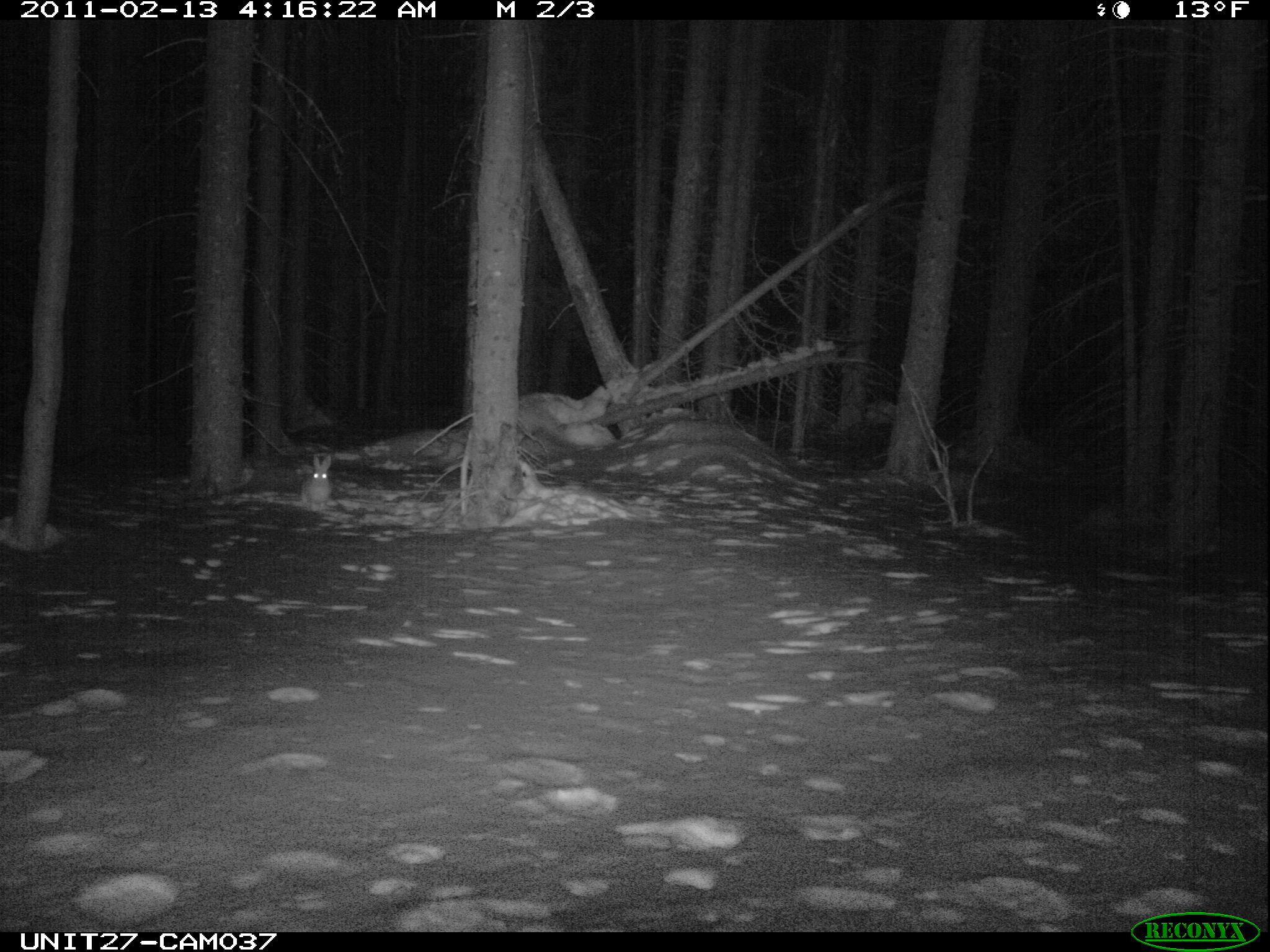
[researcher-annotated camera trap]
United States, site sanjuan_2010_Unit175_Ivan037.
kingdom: Animalia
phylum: Chordata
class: Mammalia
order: Lagomorpha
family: Leporidae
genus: Lepus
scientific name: Lepus americanus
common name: snowshoe hare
Lepus americanus (snowshoe hare).